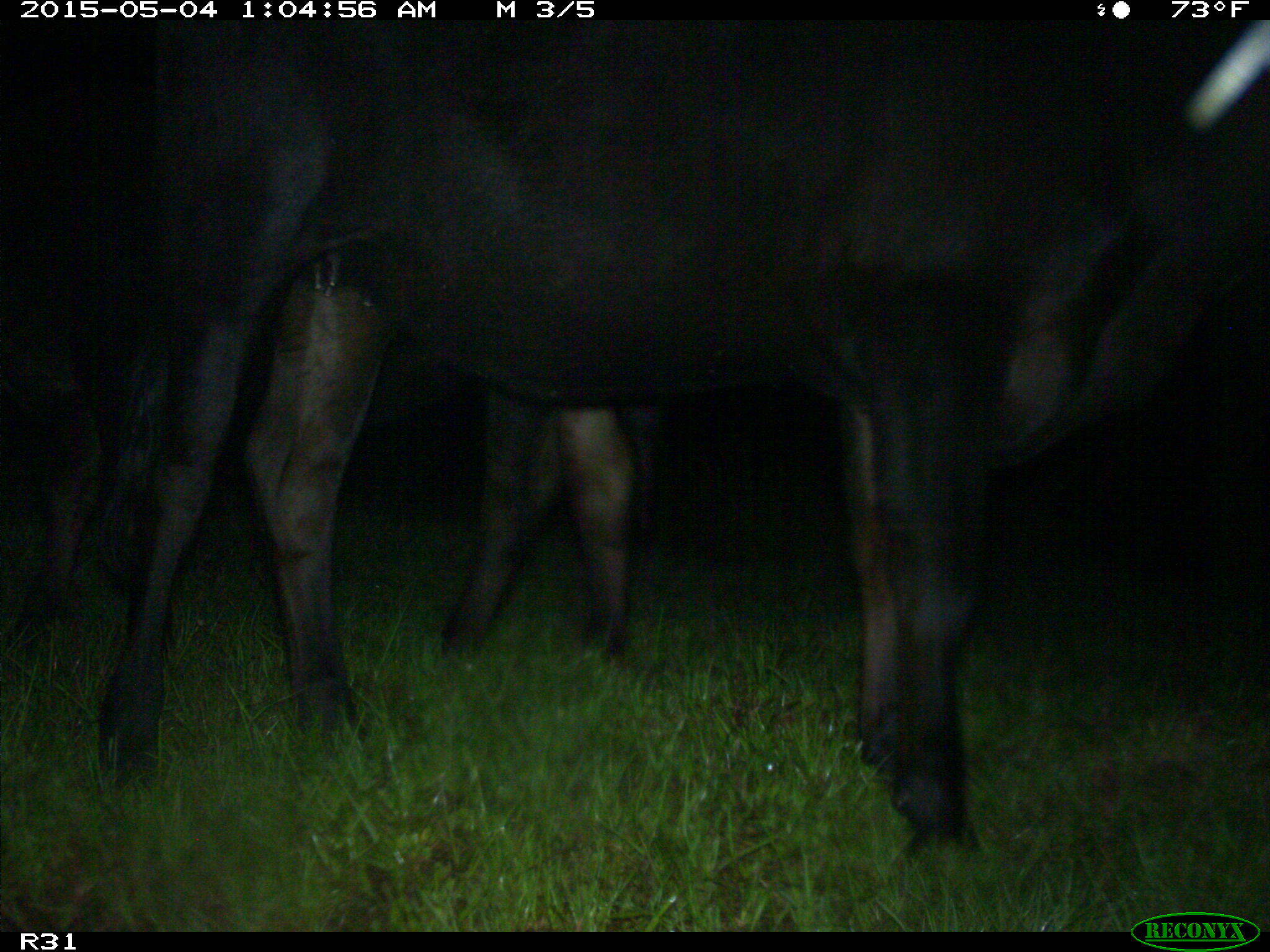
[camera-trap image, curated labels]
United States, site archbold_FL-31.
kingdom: Animalia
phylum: Chordata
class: Mammalia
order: Artiodactyla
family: Bovidae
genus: Bos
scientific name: Bos taurus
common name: domestic cow